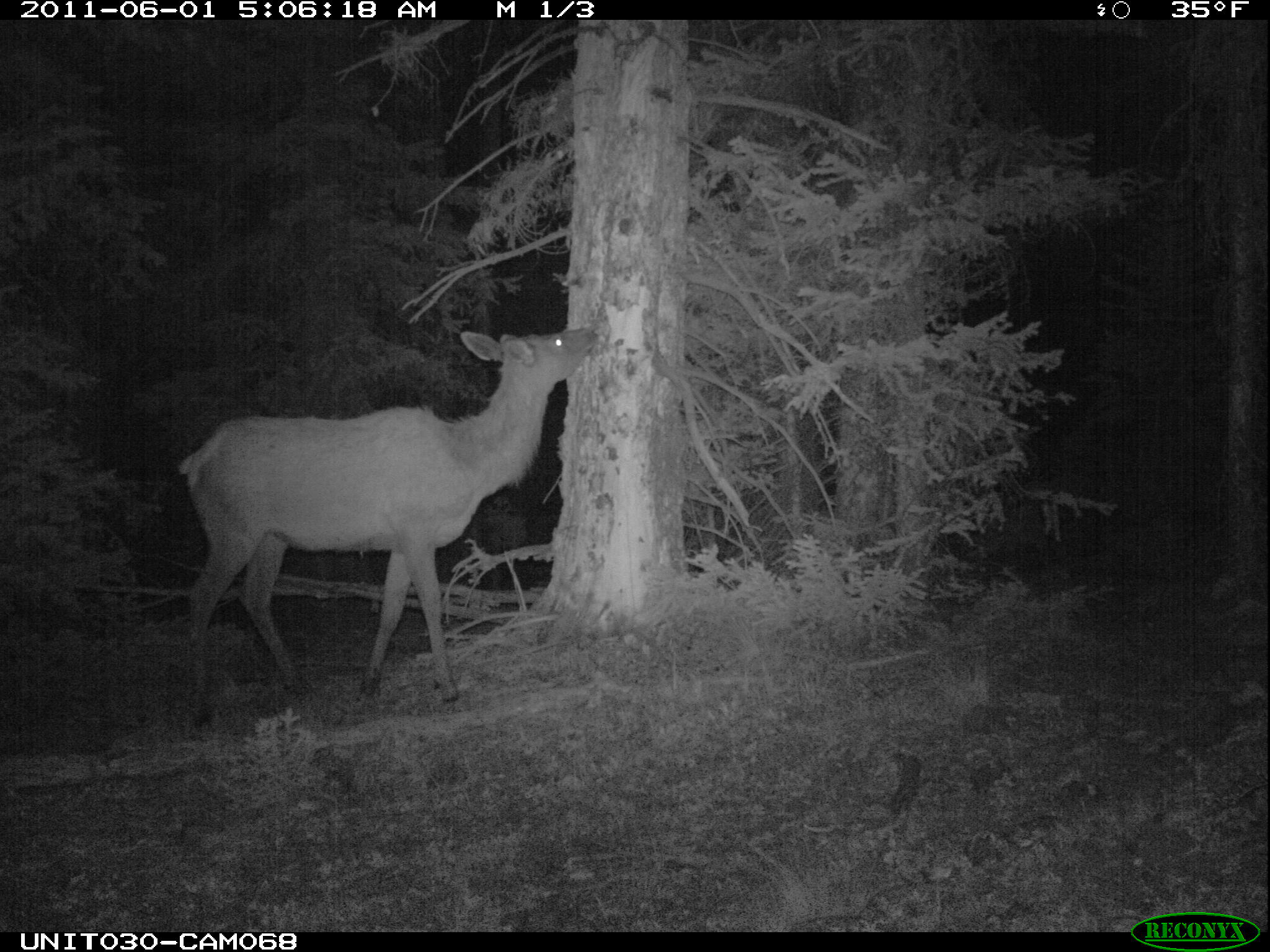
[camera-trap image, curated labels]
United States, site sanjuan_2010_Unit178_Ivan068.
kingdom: Animalia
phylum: Chordata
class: Mammalia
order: Artiodactyla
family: Cervidae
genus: Cervus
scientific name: Cervus elaphus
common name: red deer